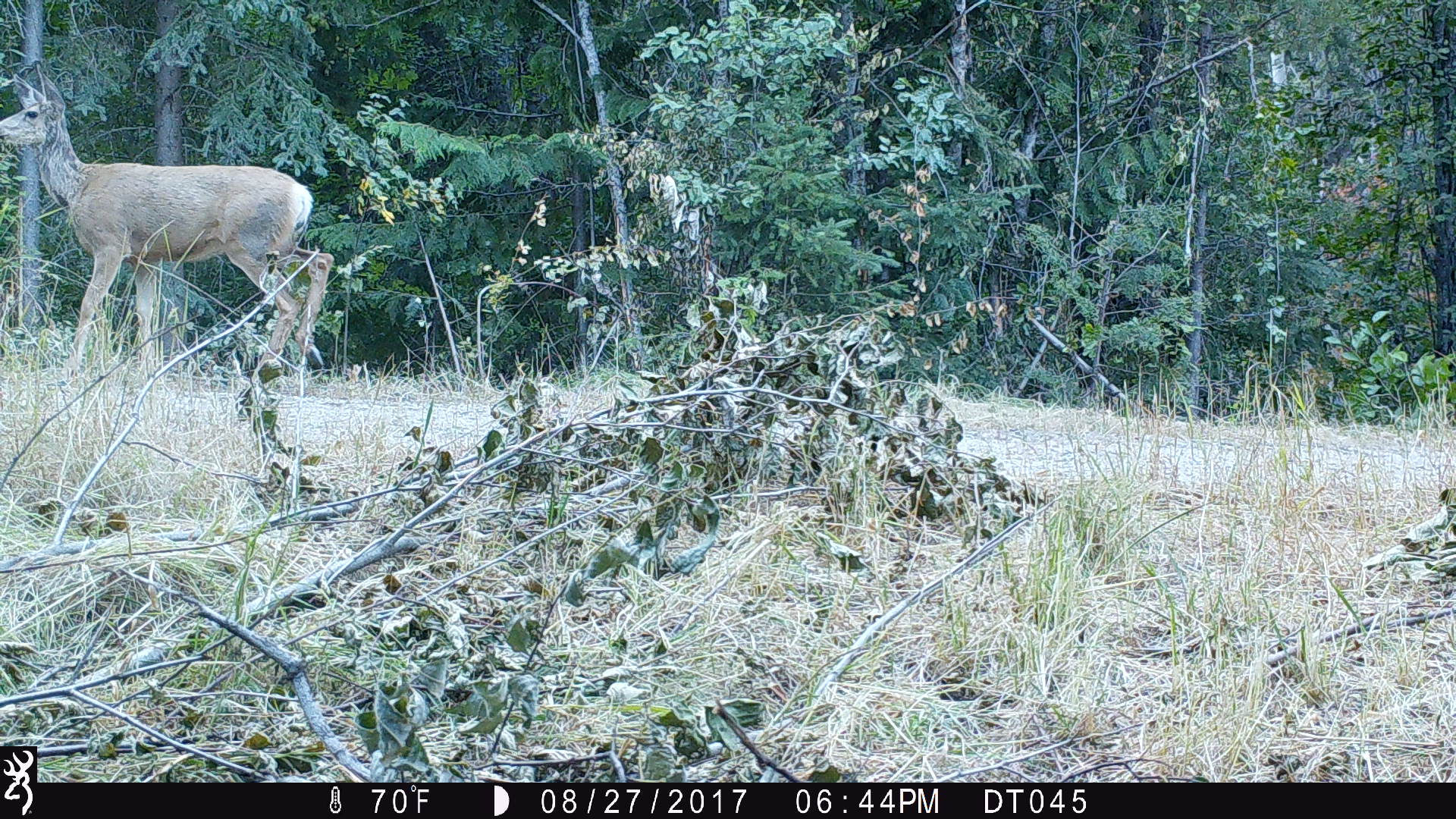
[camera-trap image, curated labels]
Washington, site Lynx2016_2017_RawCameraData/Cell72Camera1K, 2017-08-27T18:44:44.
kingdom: Animalia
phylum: Chordata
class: Mammalia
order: Artiodactyla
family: Cervidae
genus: Odocoileus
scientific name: Odocoileus hemionus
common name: mule deer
Odocoileus hemionus (mule deer). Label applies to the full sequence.